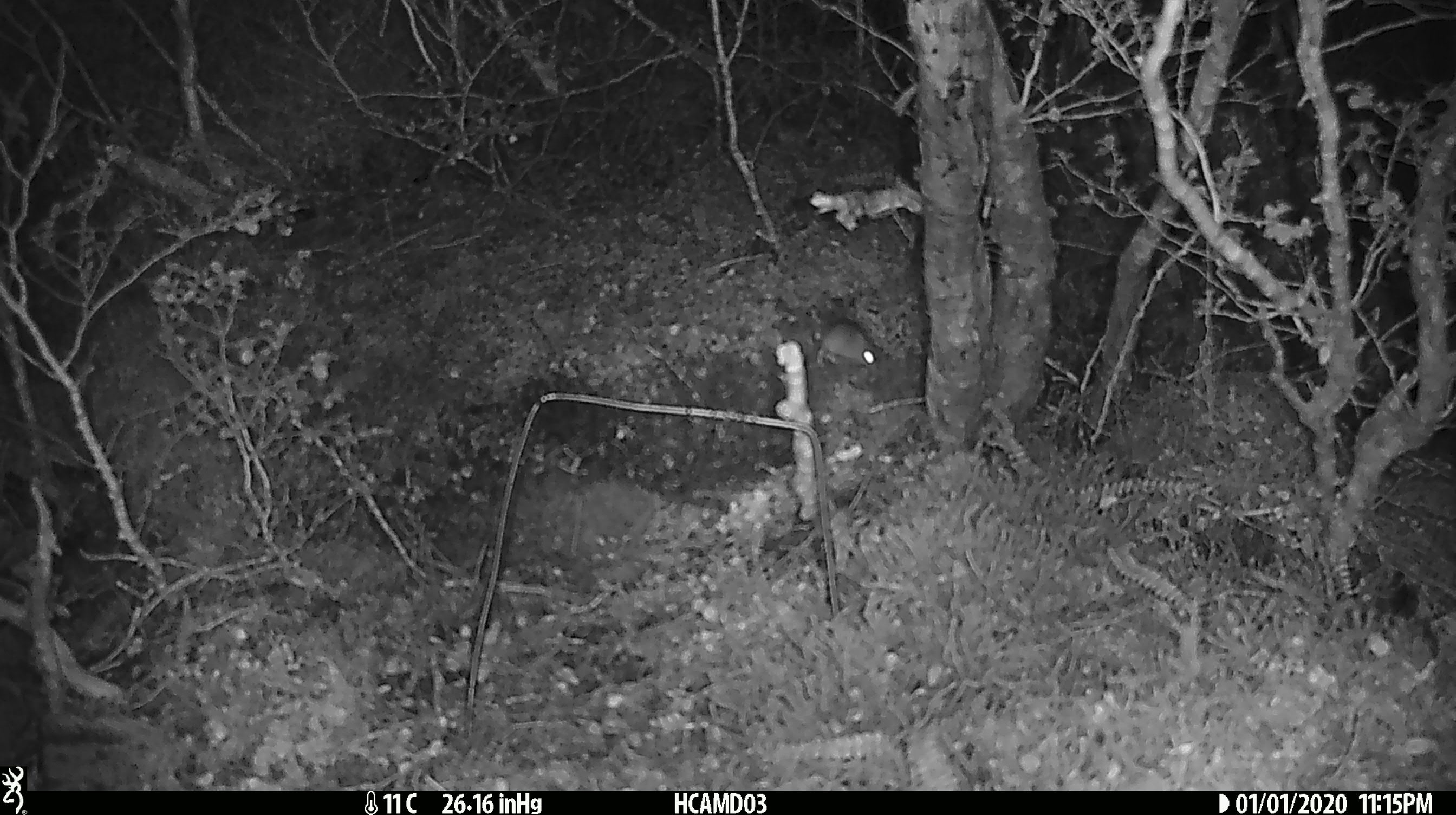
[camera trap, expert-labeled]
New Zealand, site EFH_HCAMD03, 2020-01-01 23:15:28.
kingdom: Animalia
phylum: Chordata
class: Mammalia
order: Rodentia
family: Muridae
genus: Mus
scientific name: Mus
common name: mouse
Mouse (Mus).